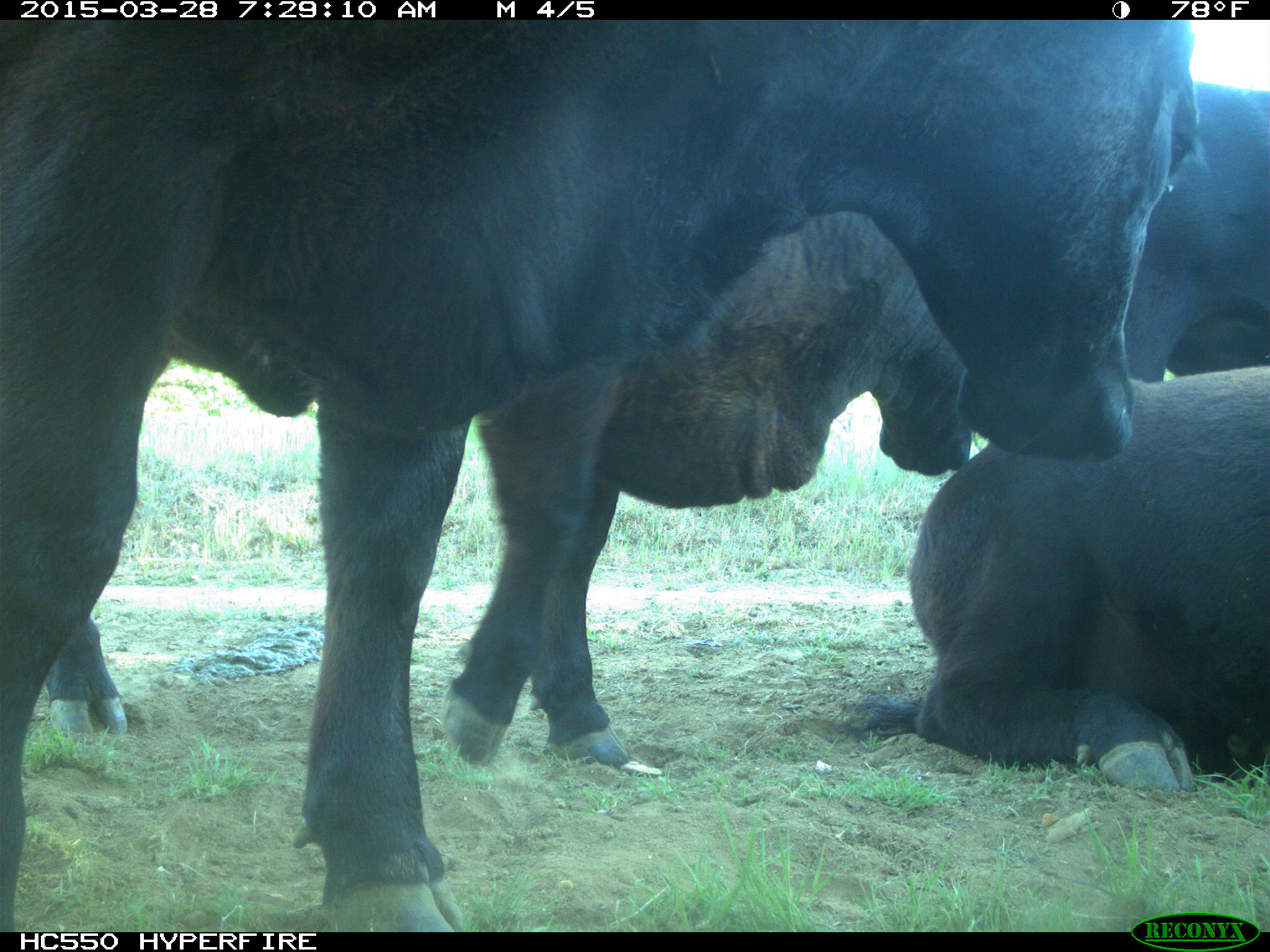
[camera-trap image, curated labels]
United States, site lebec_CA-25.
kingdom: Animalia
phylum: Chordata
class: Mammalia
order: Artiodactyla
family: Bovidae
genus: Bos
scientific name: Bos taurus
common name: domestic cow